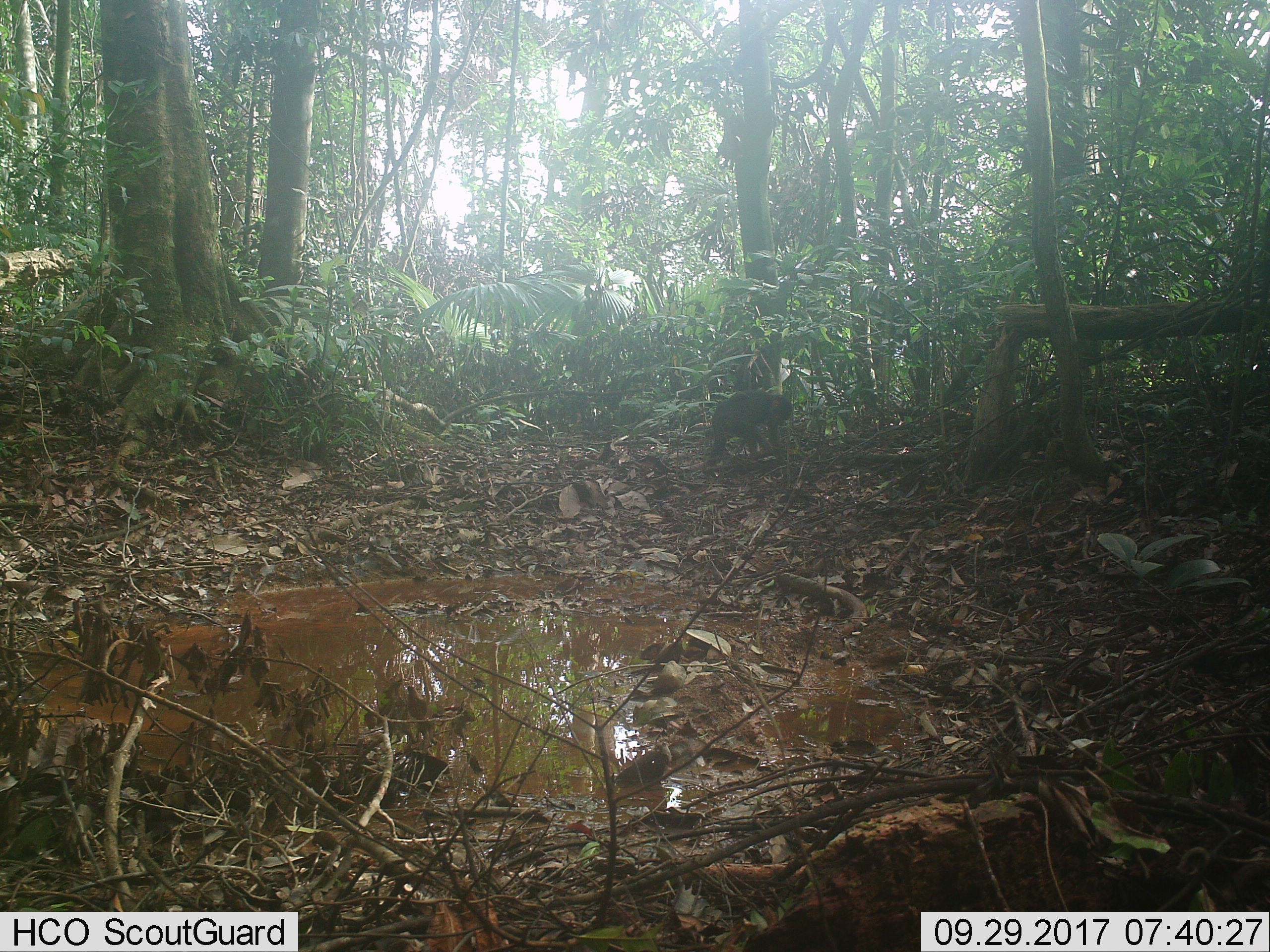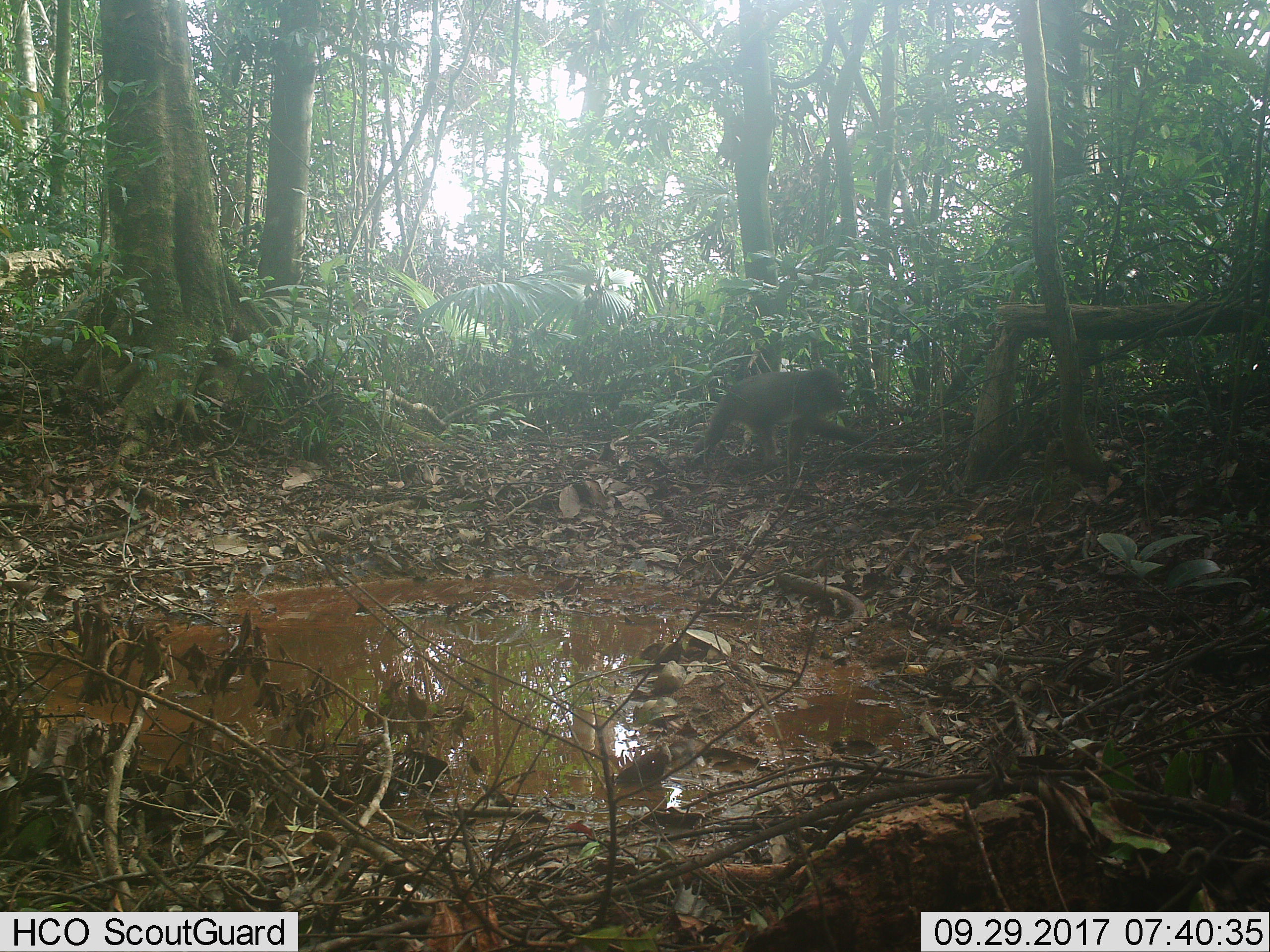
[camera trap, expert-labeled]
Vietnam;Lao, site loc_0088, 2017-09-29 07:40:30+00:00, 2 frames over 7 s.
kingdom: Animalia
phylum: Chordata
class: Mammalia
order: Primates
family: Cercopithecidae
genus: Macaca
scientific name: Macaca arctoides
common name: stump-tailed macaque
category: stump tailed macaque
Stump tailed macaque (stump-tailed macaque) (Macaca arctoides). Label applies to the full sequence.